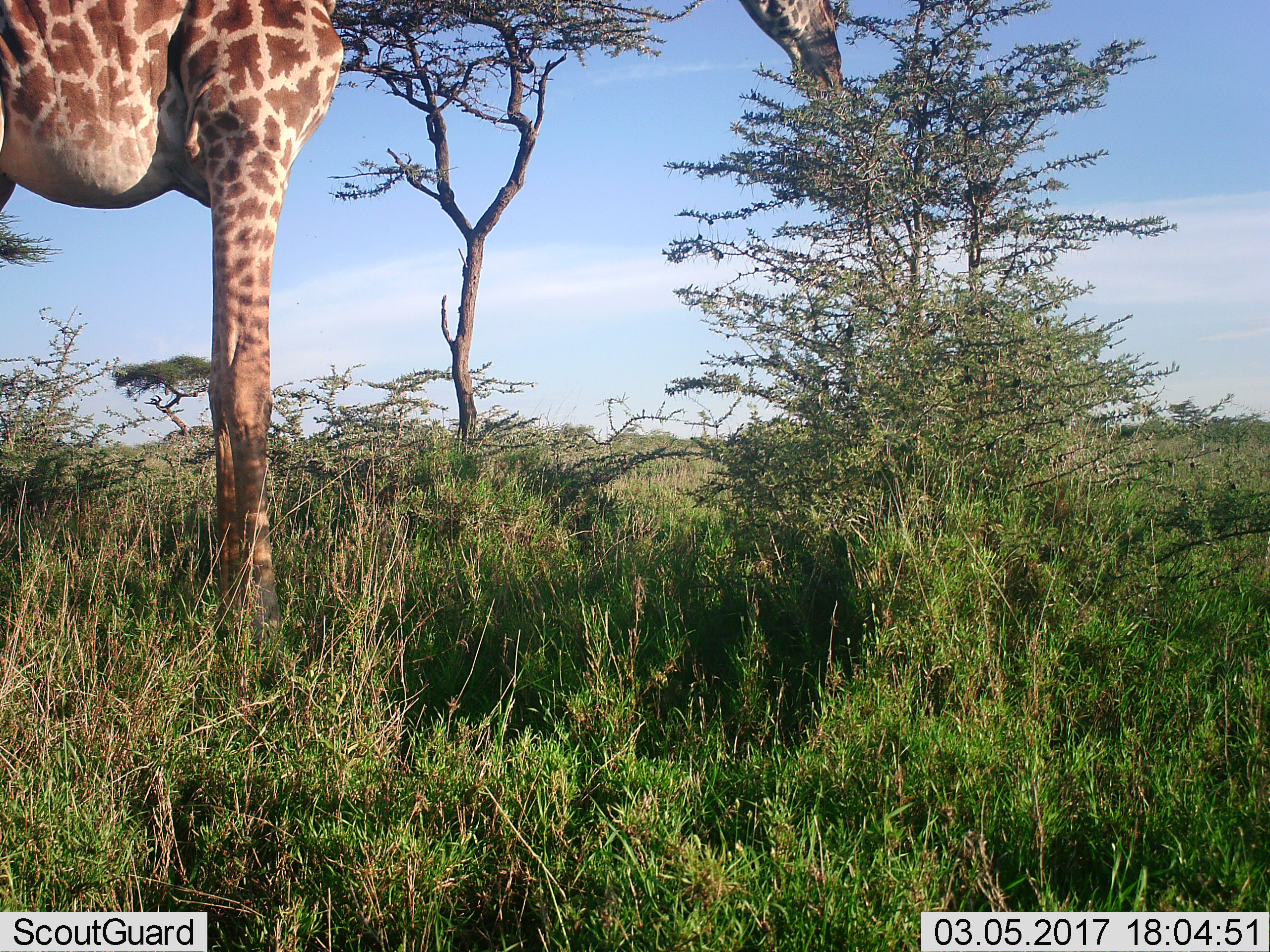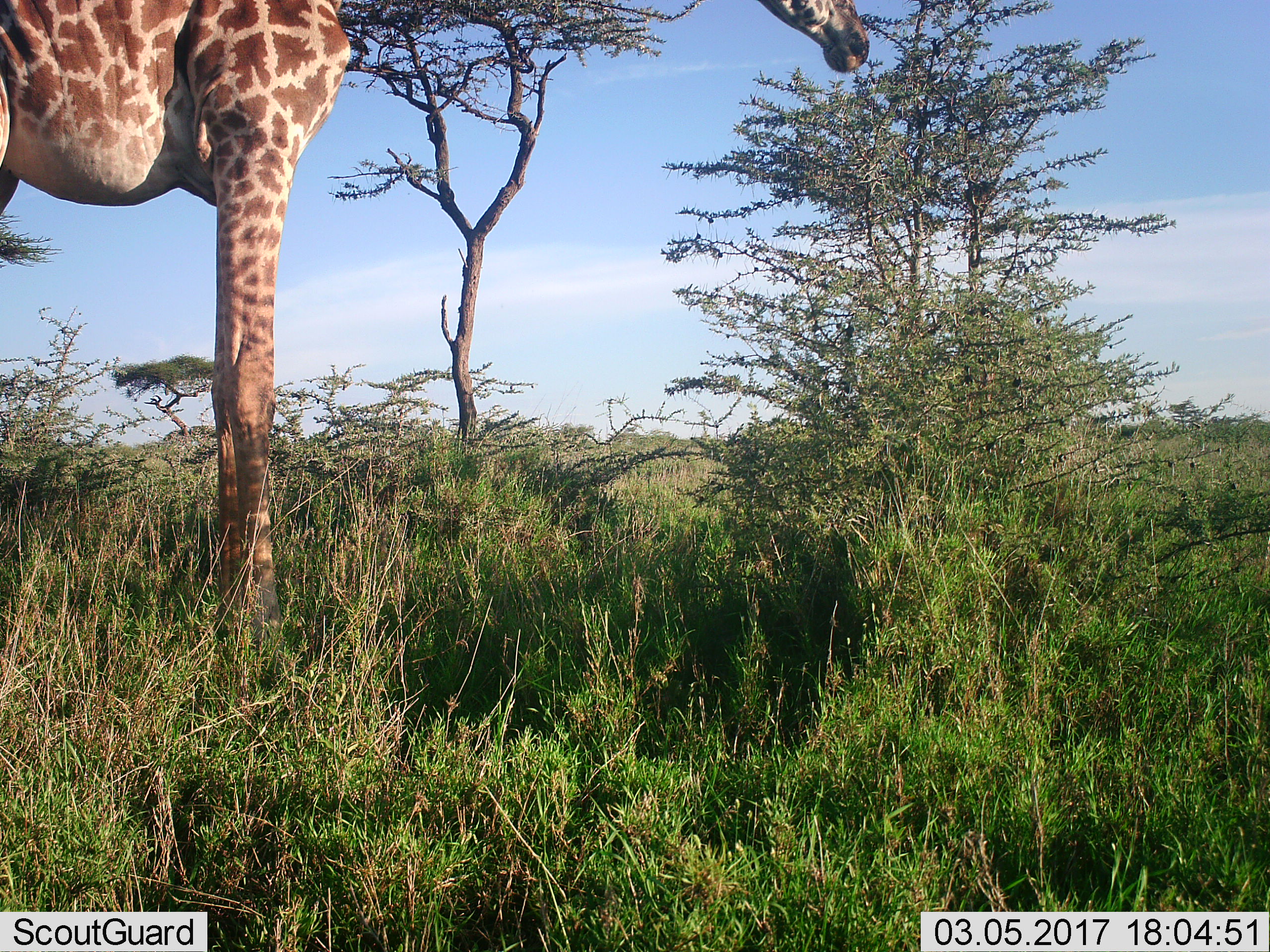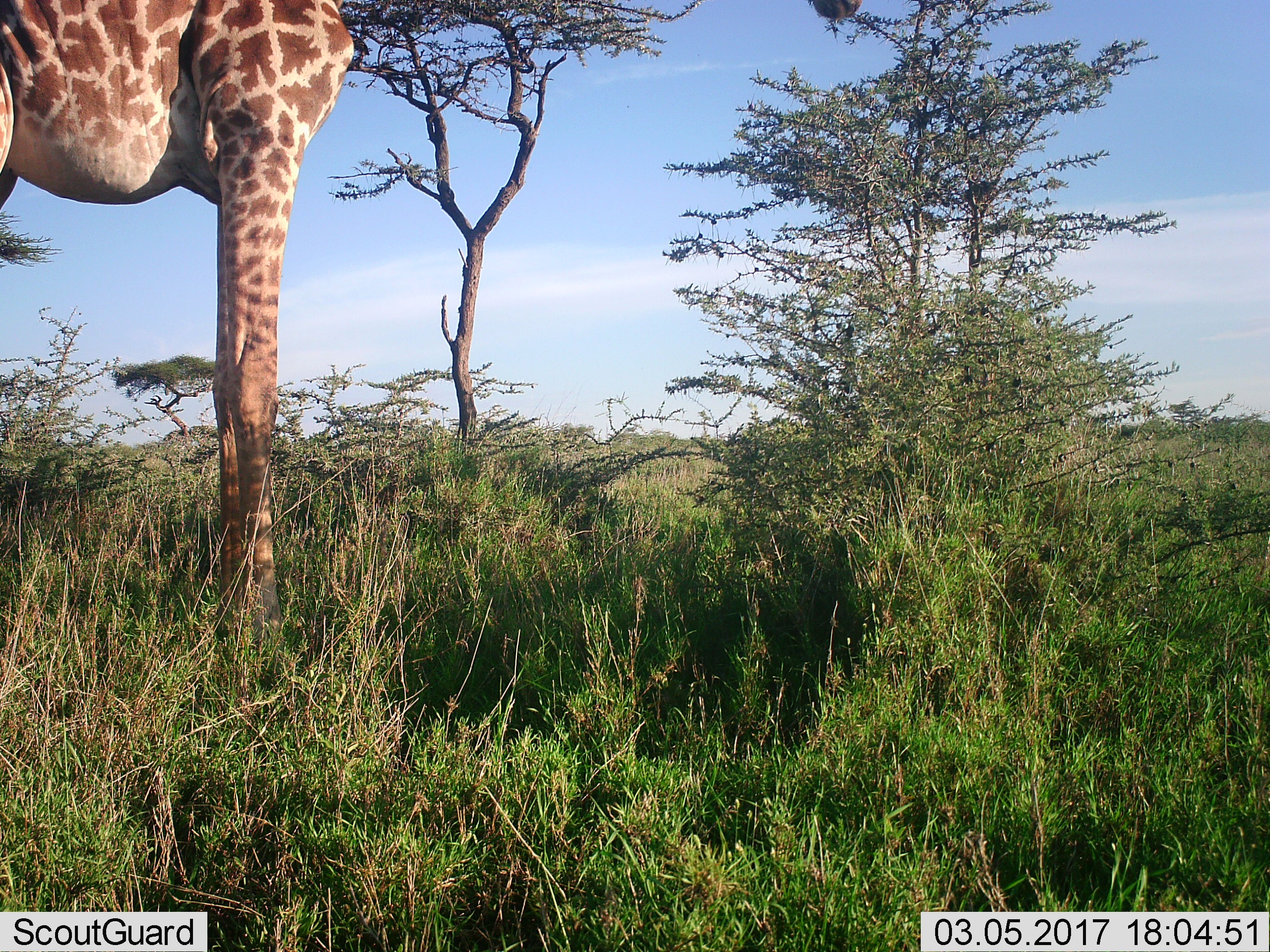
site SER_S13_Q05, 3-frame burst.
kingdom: Animalia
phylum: Chordata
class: Mammalia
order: Artiodactyla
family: Giraffidae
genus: Giraffa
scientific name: Giraffa camelopardalis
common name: giraffe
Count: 1.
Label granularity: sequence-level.